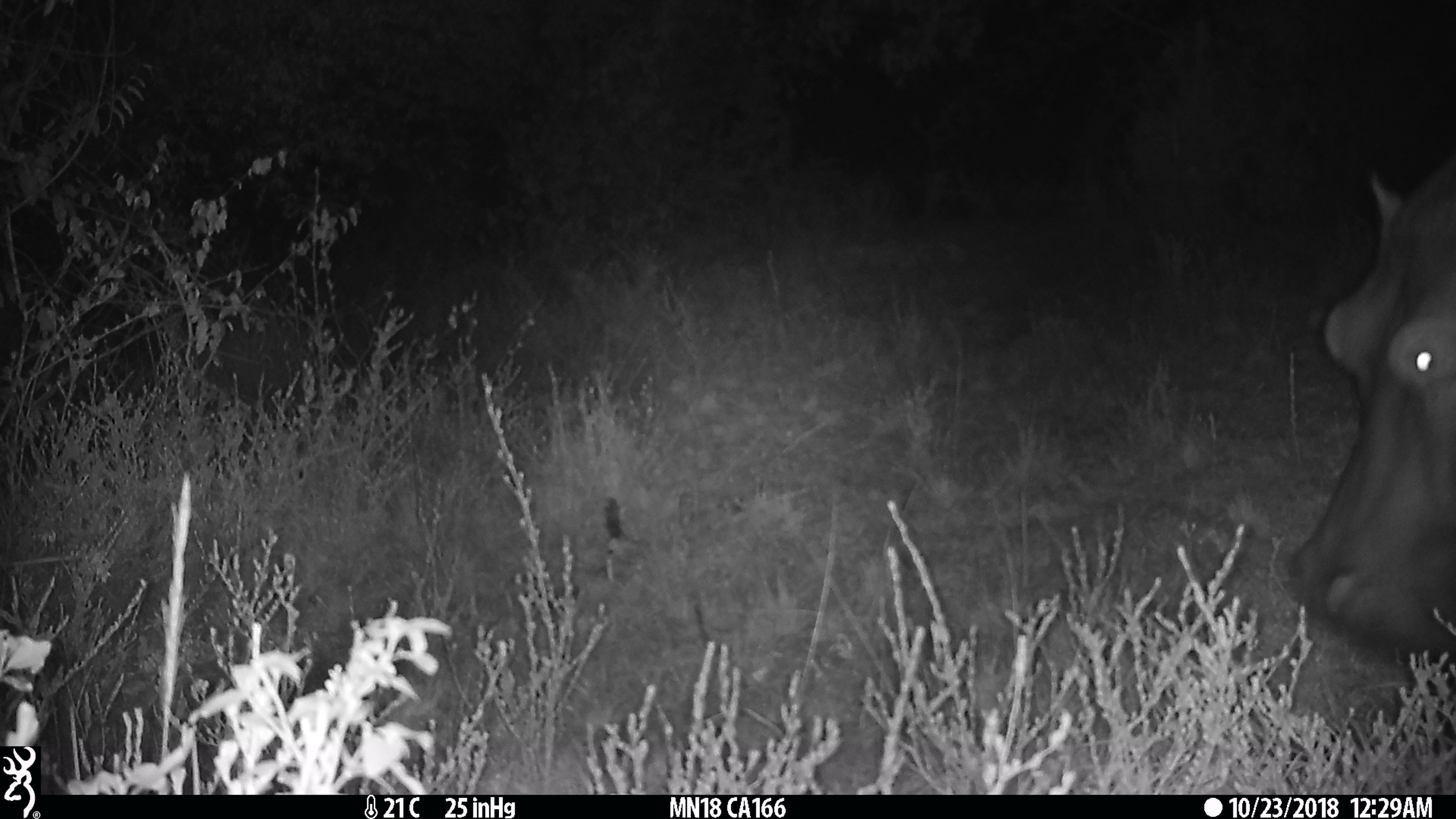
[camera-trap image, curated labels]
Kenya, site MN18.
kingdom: Animalia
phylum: Chordata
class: Mammalia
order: Artiodactyla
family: Hippopotamidae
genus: Hippopotamus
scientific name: Hippopotamus amphibius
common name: hippopotamus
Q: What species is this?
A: Hippopotamus (Hippopotamus amphibius).